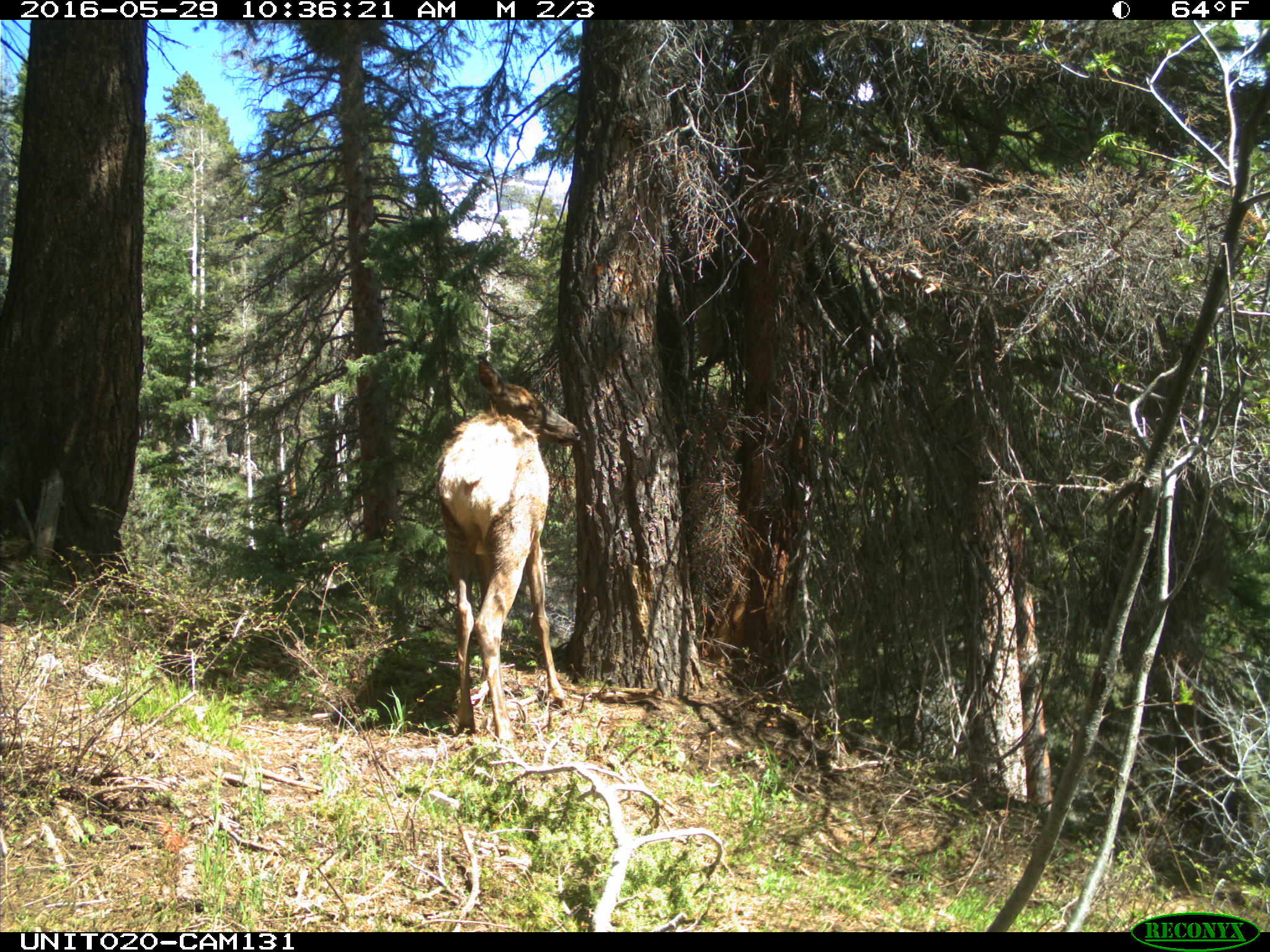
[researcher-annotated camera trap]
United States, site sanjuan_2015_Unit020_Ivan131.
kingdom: Animalia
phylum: Chordata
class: Mammalia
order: Artiodactyla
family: Cervidae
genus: Cervus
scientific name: Cervus elaphus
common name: red deer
Cervus elaphus (red deer).